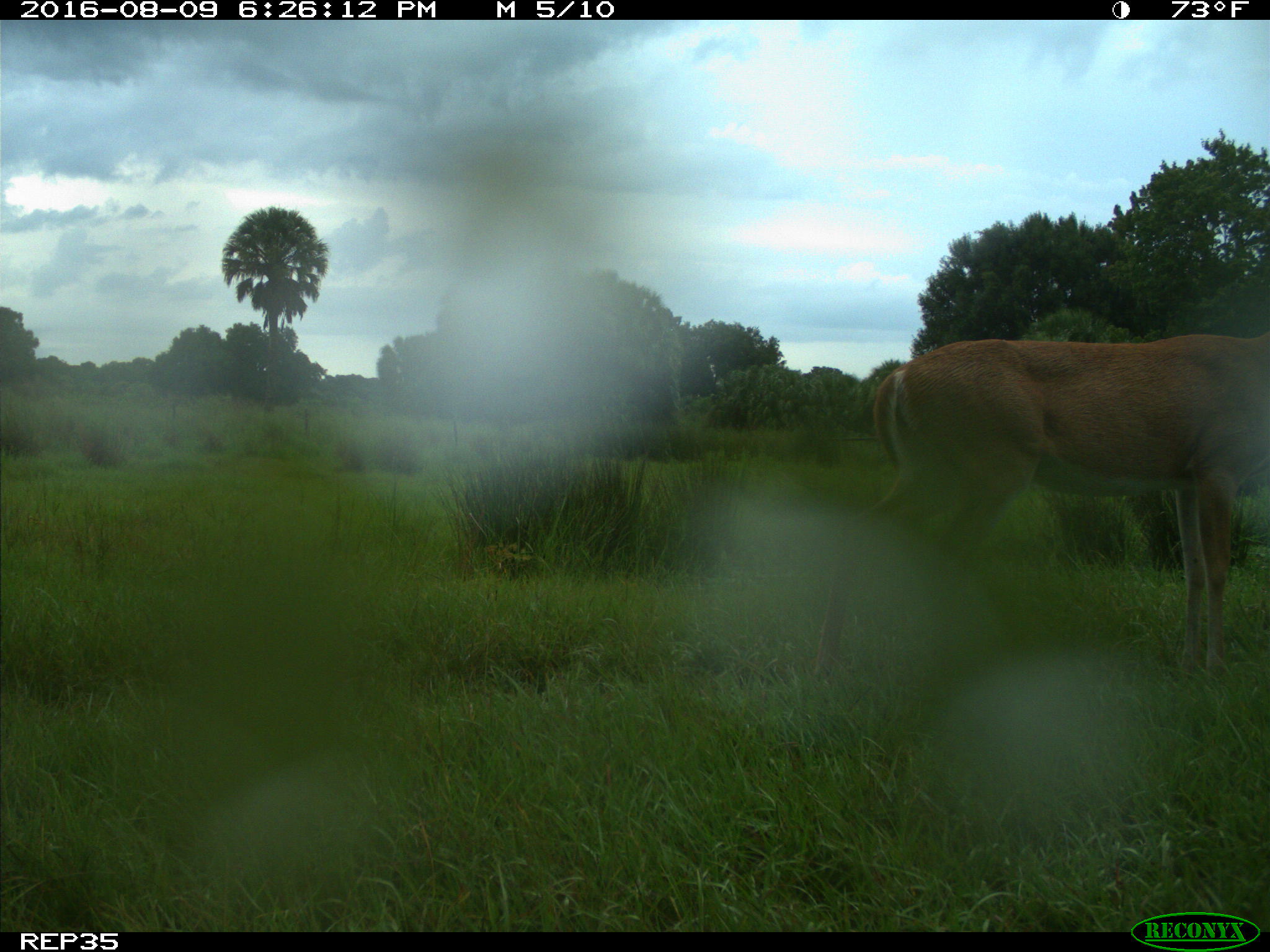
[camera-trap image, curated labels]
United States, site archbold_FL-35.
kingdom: Animalia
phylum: Chordata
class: Mammalia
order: Artiodactyla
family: Cervidae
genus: Odocoileus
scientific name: Odocoileus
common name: deer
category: unidentified deer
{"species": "unidentified deer (deer) (Odocoileus)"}